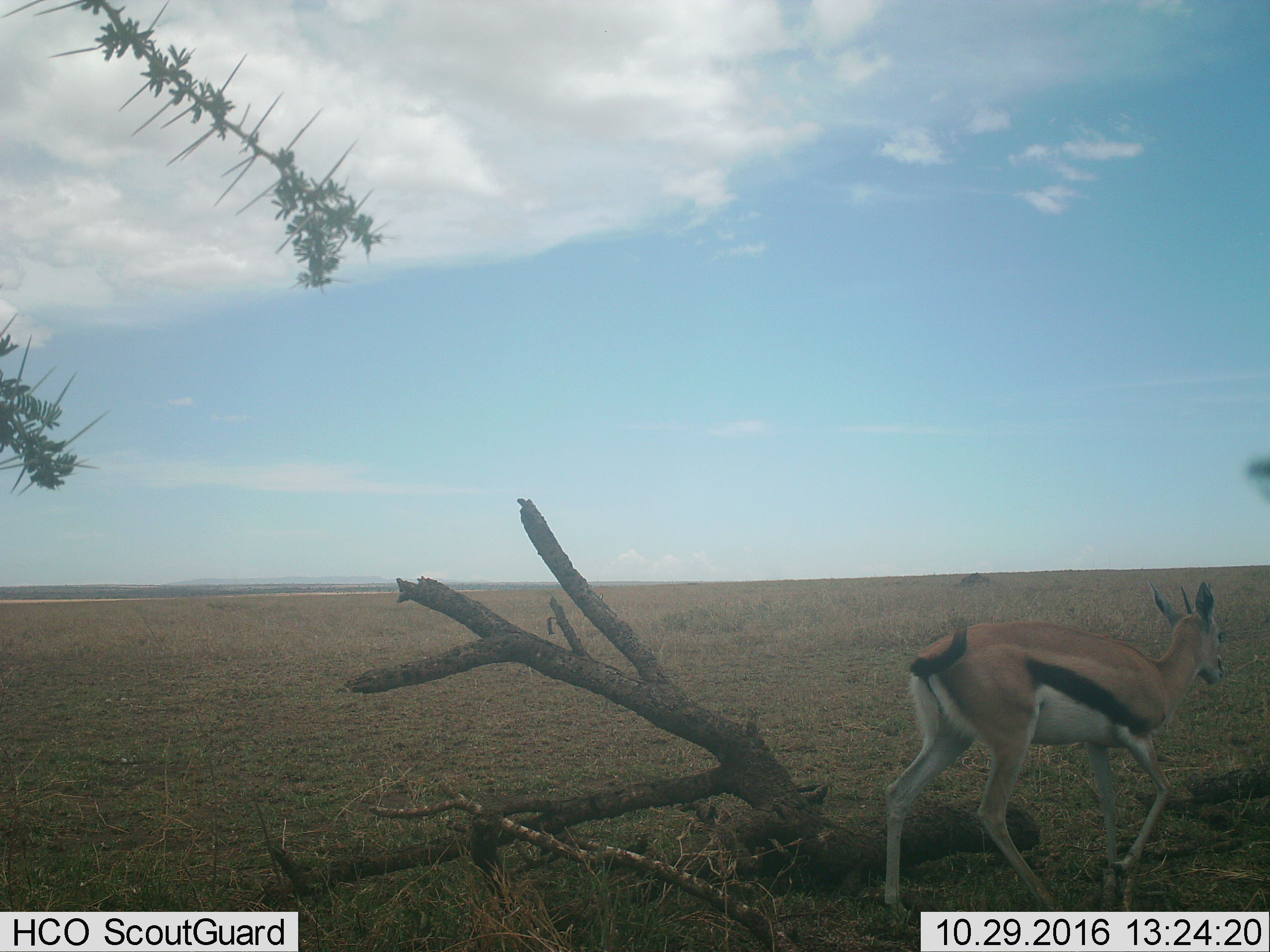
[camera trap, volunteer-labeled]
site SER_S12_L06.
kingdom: Animalia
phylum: Chordata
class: Mammalia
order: Artiodactyla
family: Bovidae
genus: Eudorcas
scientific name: Eudorcas thomsonii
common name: thomson's gazelle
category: gazellethomsons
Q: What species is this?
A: Gazellethomsons (thomson's gazelle) (Eudorcas thomsonii).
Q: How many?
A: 1.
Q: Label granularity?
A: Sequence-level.